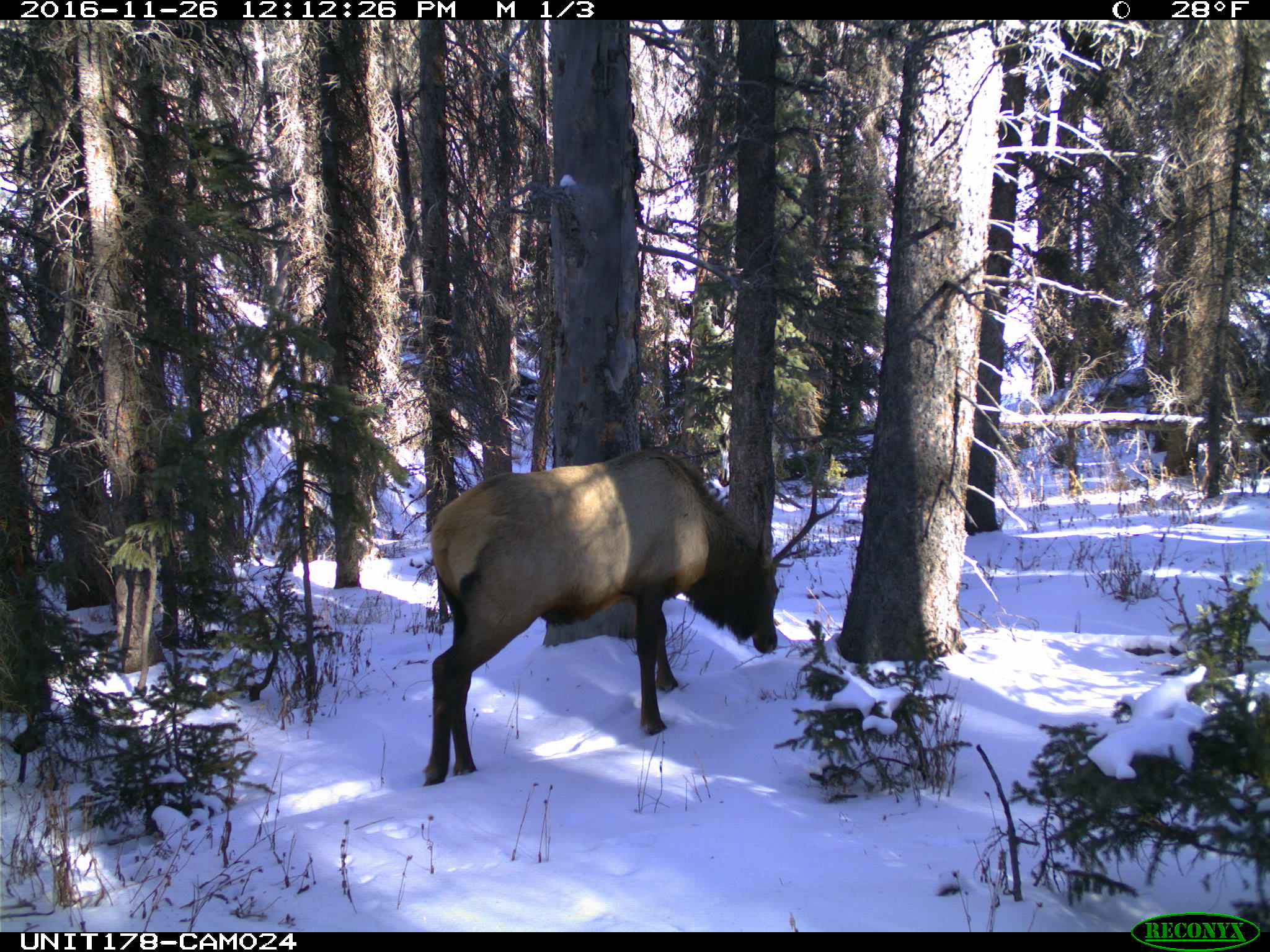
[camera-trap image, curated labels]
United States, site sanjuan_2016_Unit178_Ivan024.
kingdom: Animalia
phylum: Chordata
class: Mammalia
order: Artiodactyla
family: Cervidae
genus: Cervus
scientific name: Cervus elaphus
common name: red deer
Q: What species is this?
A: Cervus elaphus (red deer).